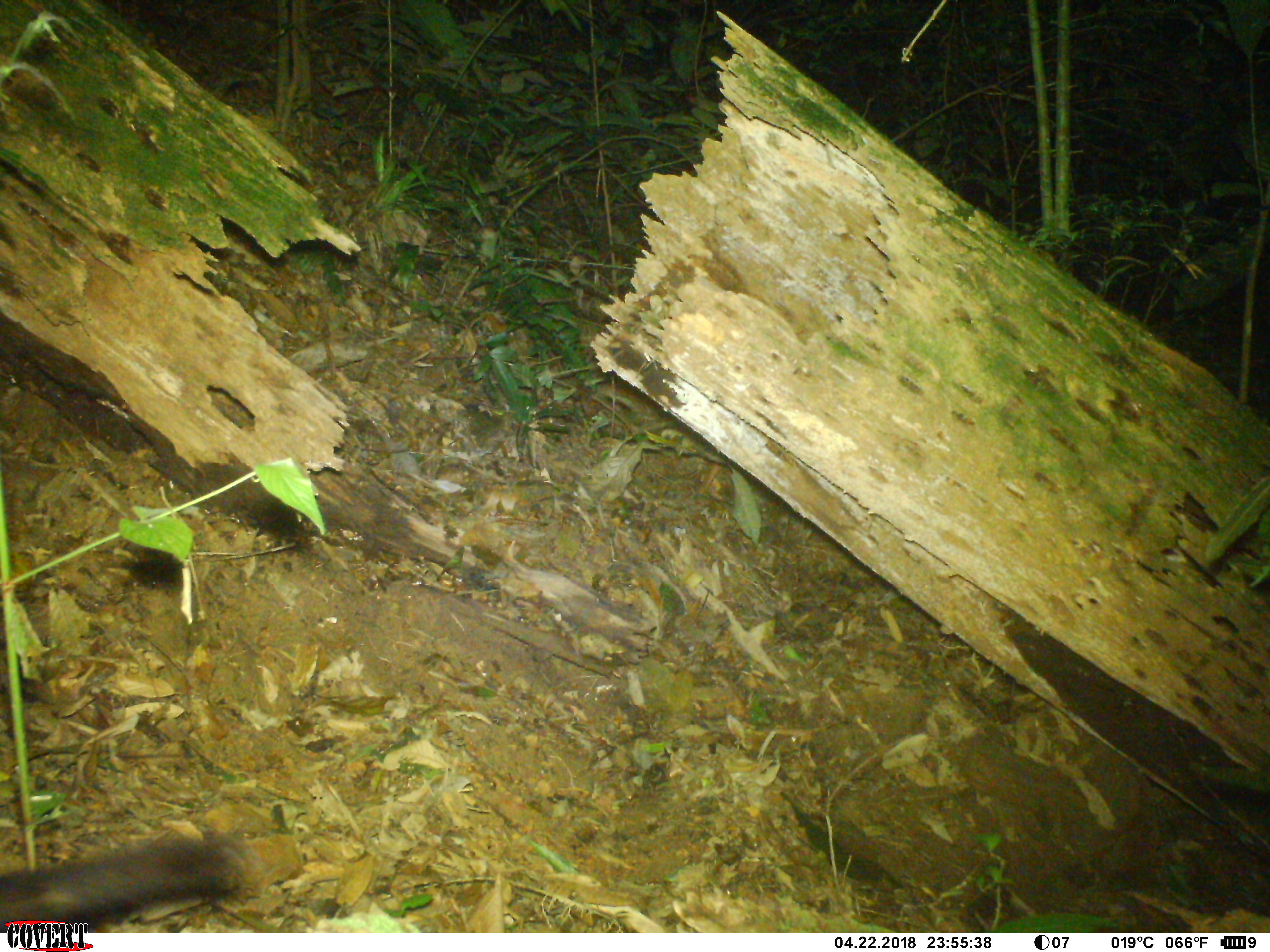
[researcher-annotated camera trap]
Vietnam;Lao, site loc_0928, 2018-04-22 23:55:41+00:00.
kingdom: Animalia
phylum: Chordata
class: Mammalia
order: Carnivora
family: Viverridae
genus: Paguma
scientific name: Paguma larvata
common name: masked palm civet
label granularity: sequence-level